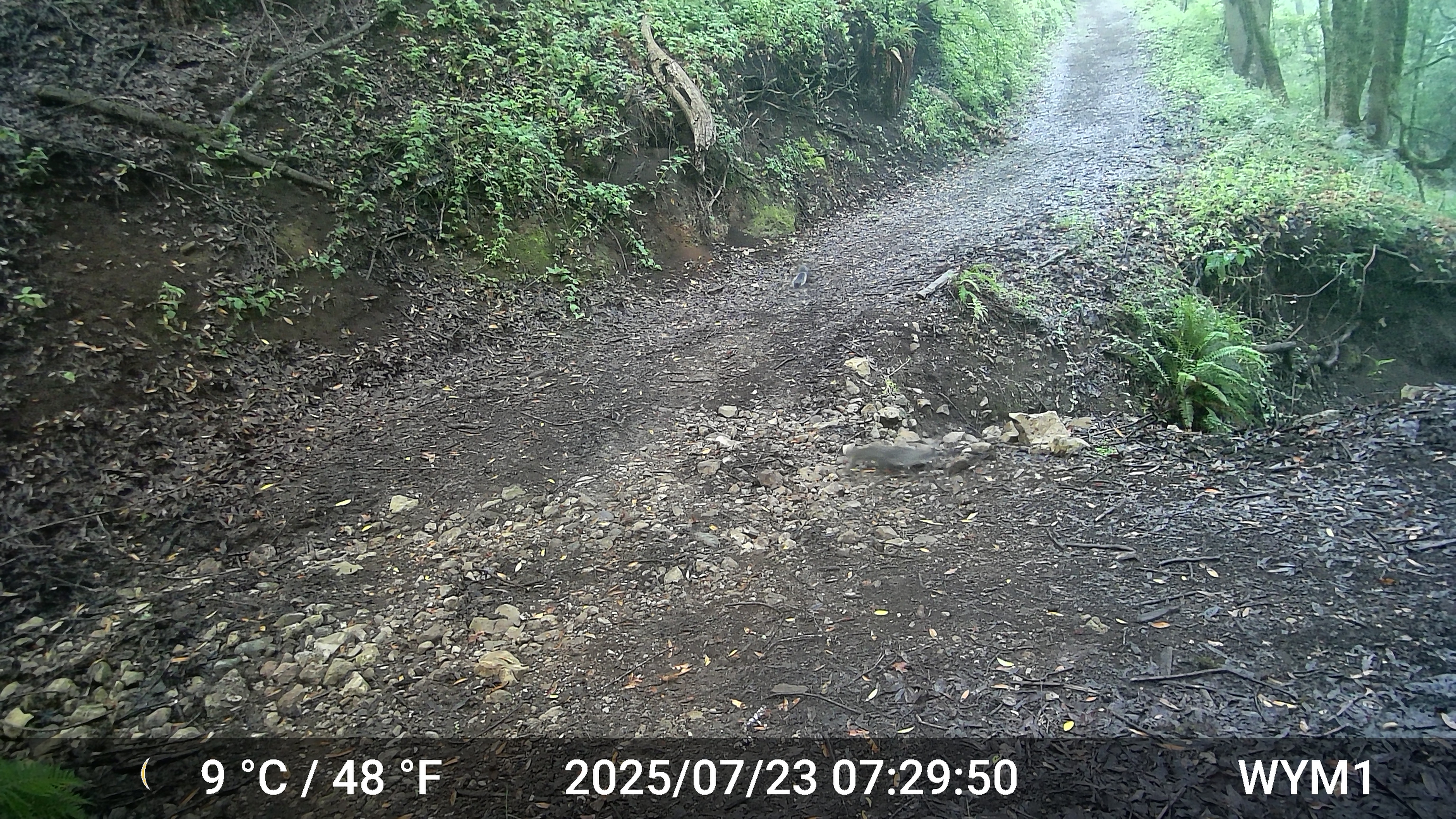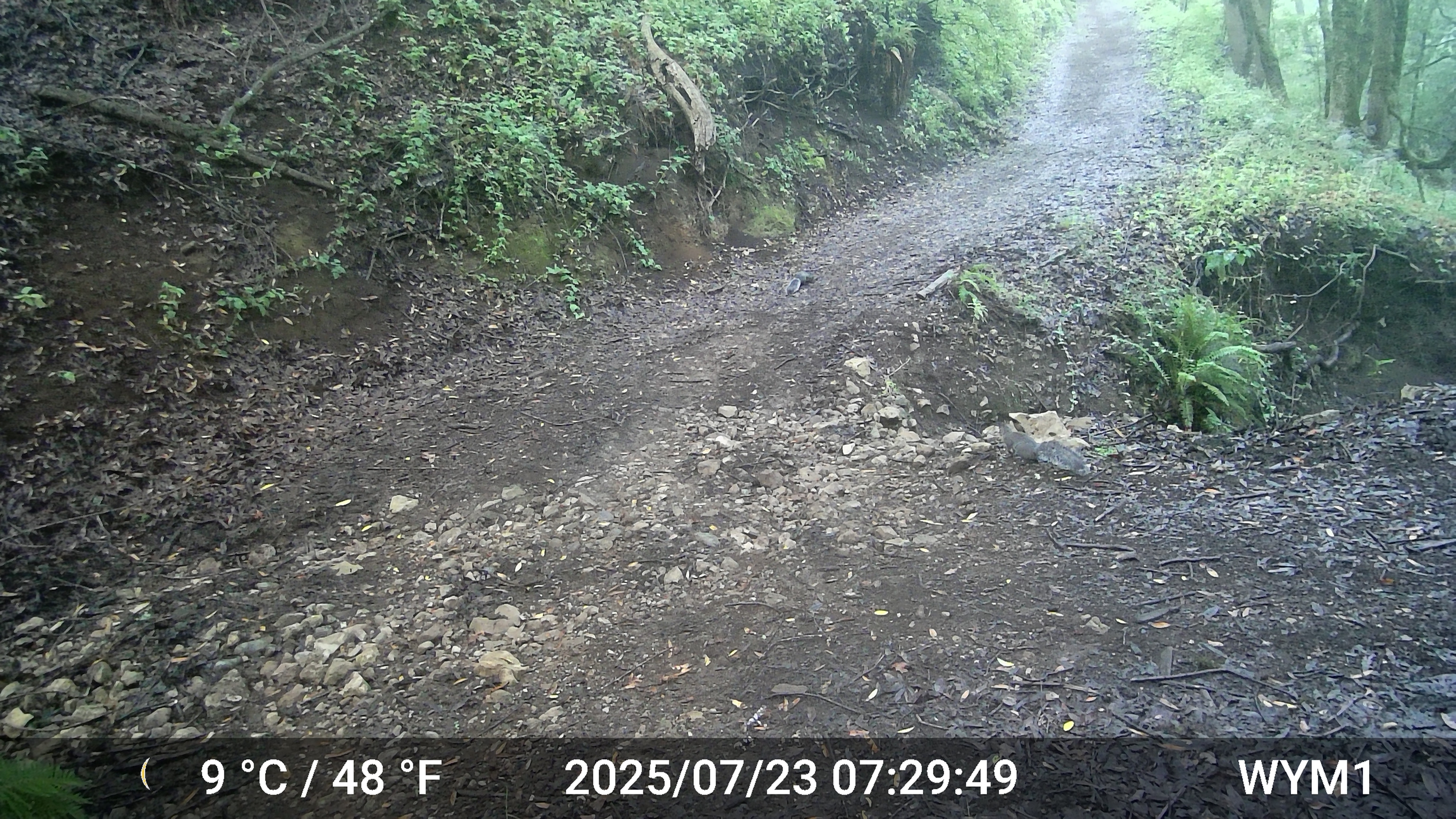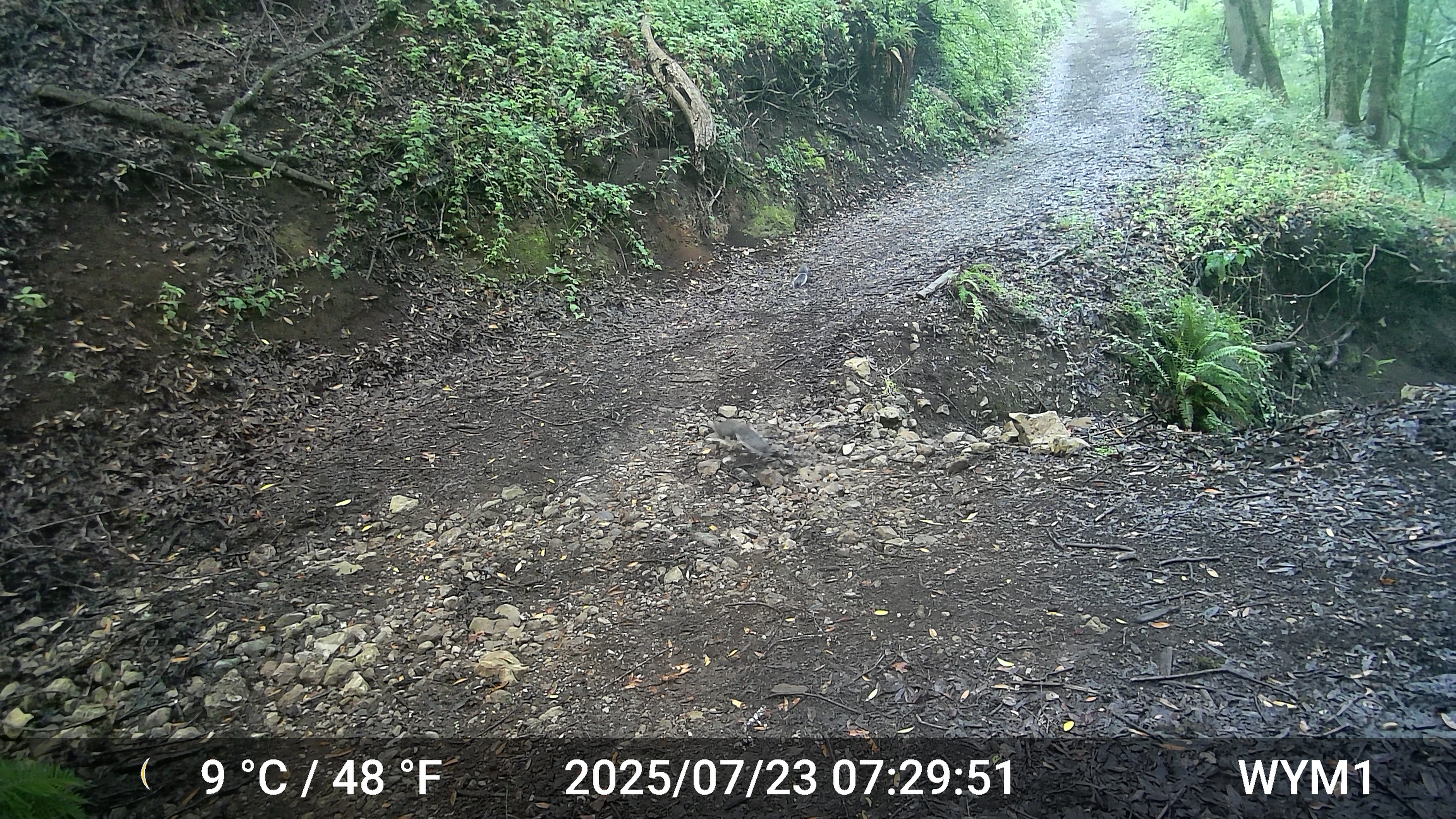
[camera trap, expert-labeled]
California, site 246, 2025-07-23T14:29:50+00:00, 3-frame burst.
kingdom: Animalia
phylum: Chordata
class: Mammalia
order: Rodentia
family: Sciuridae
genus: Sciurus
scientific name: Sciurus griseus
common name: western gray squirrel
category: western grey squirrel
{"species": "western grey squirrel (western gray squirrel) (Sciurus griseus)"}